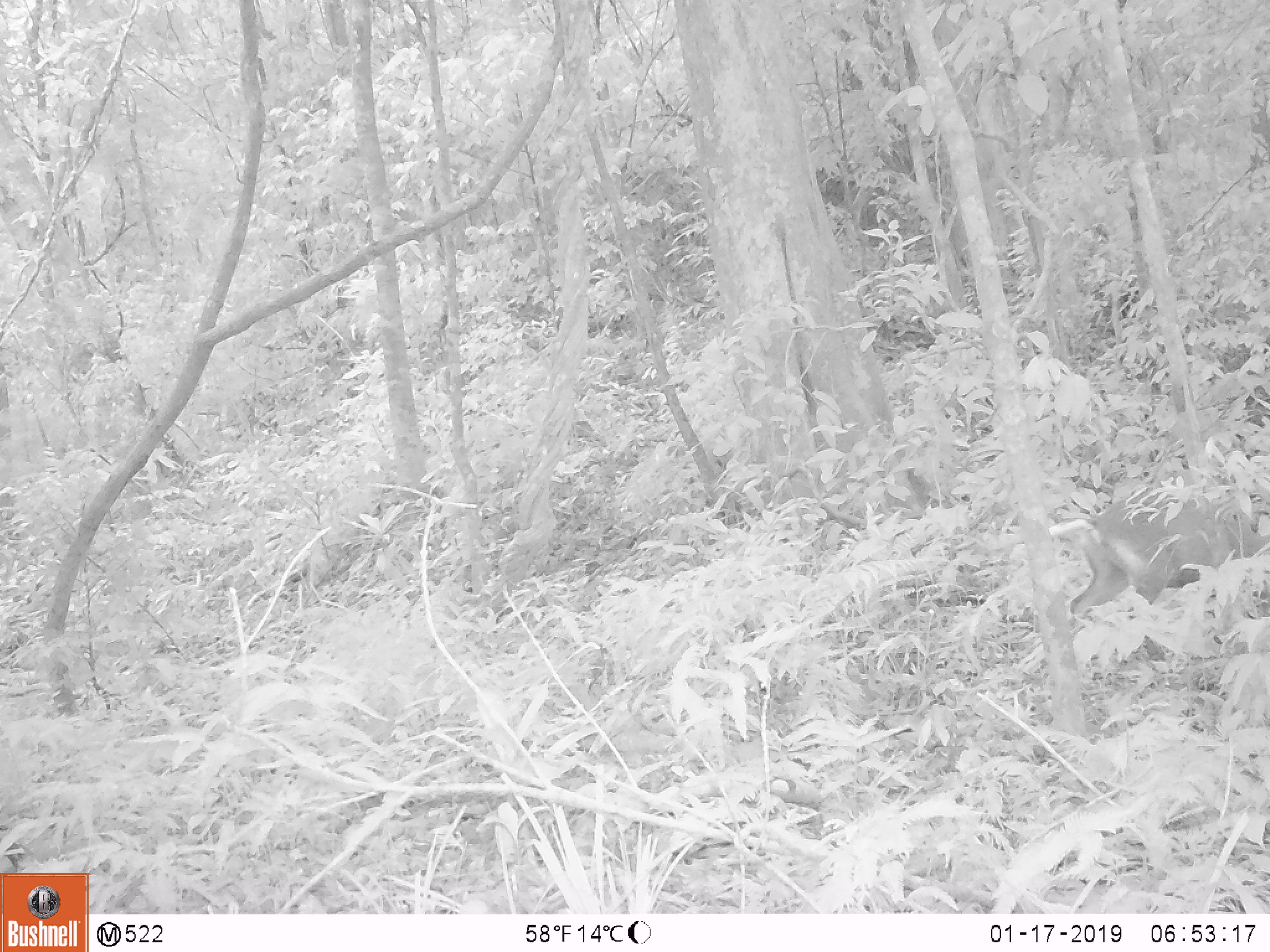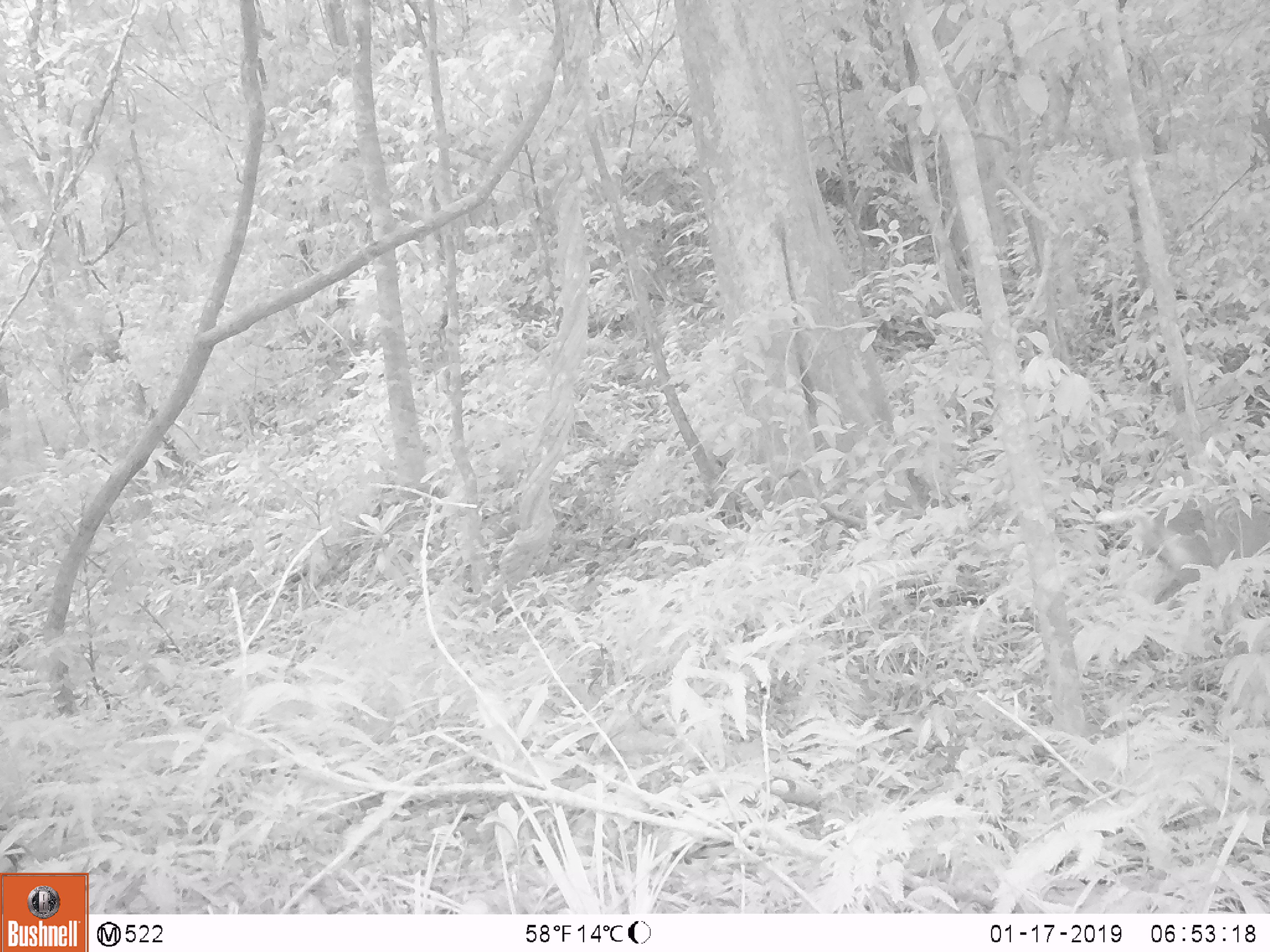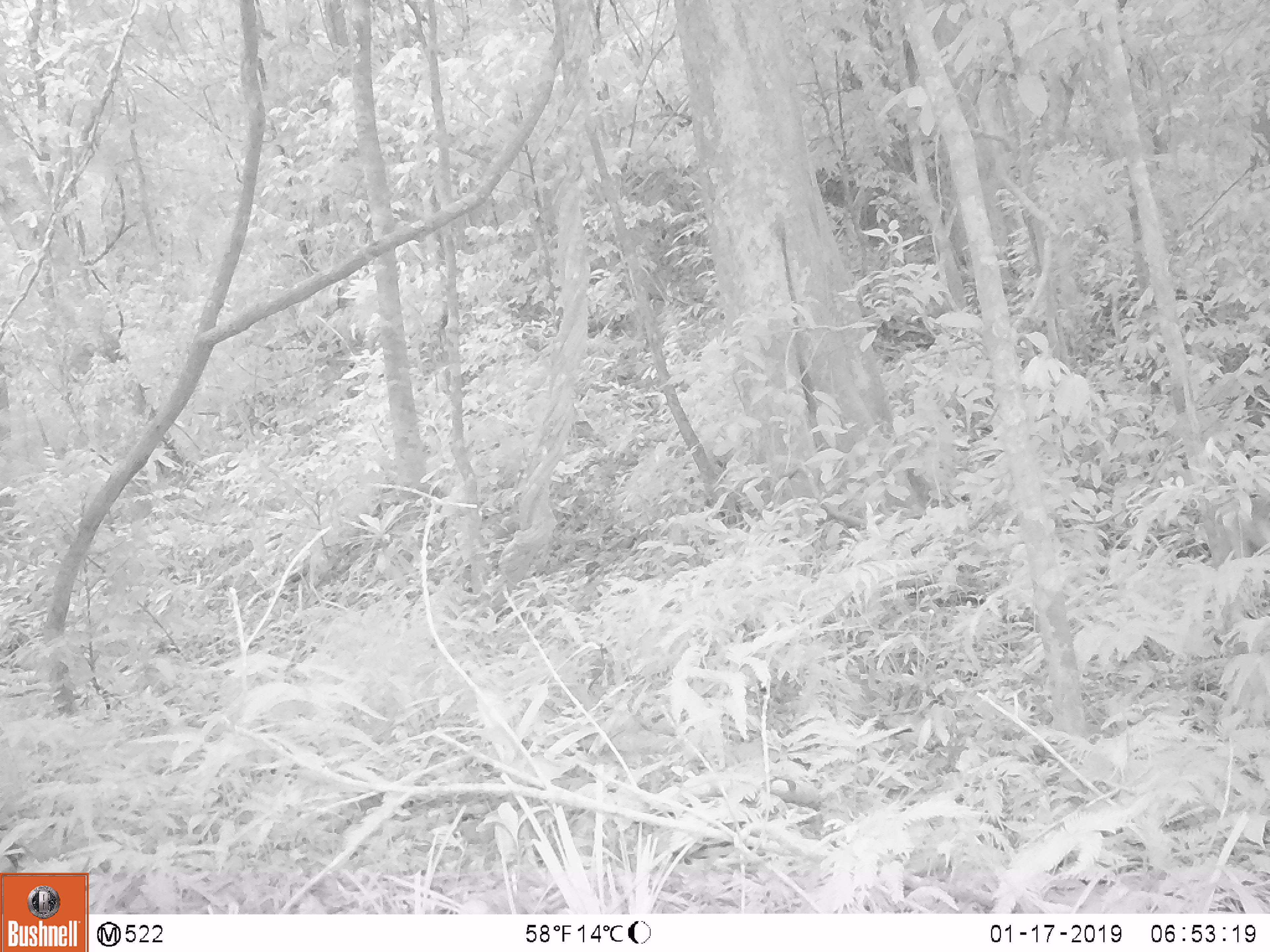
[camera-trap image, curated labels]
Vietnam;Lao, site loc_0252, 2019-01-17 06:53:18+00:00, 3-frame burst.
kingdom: Animalia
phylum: Chordata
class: Mammalia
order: Artiodactyla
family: Cervidae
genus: Muntiacus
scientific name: Muntiacus rooseveltorum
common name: roosevelt's muntjac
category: roosevelts muntjac group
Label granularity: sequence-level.